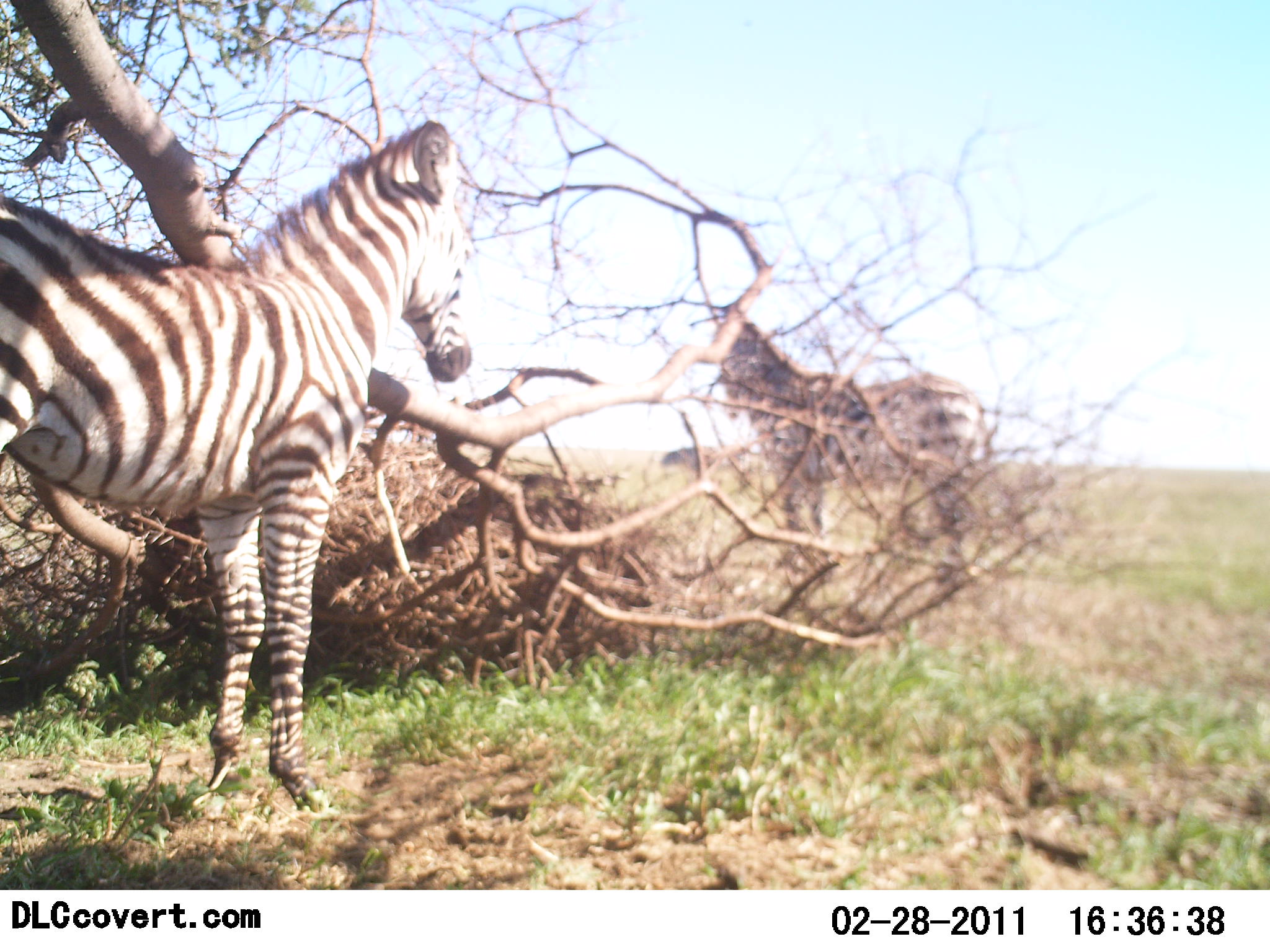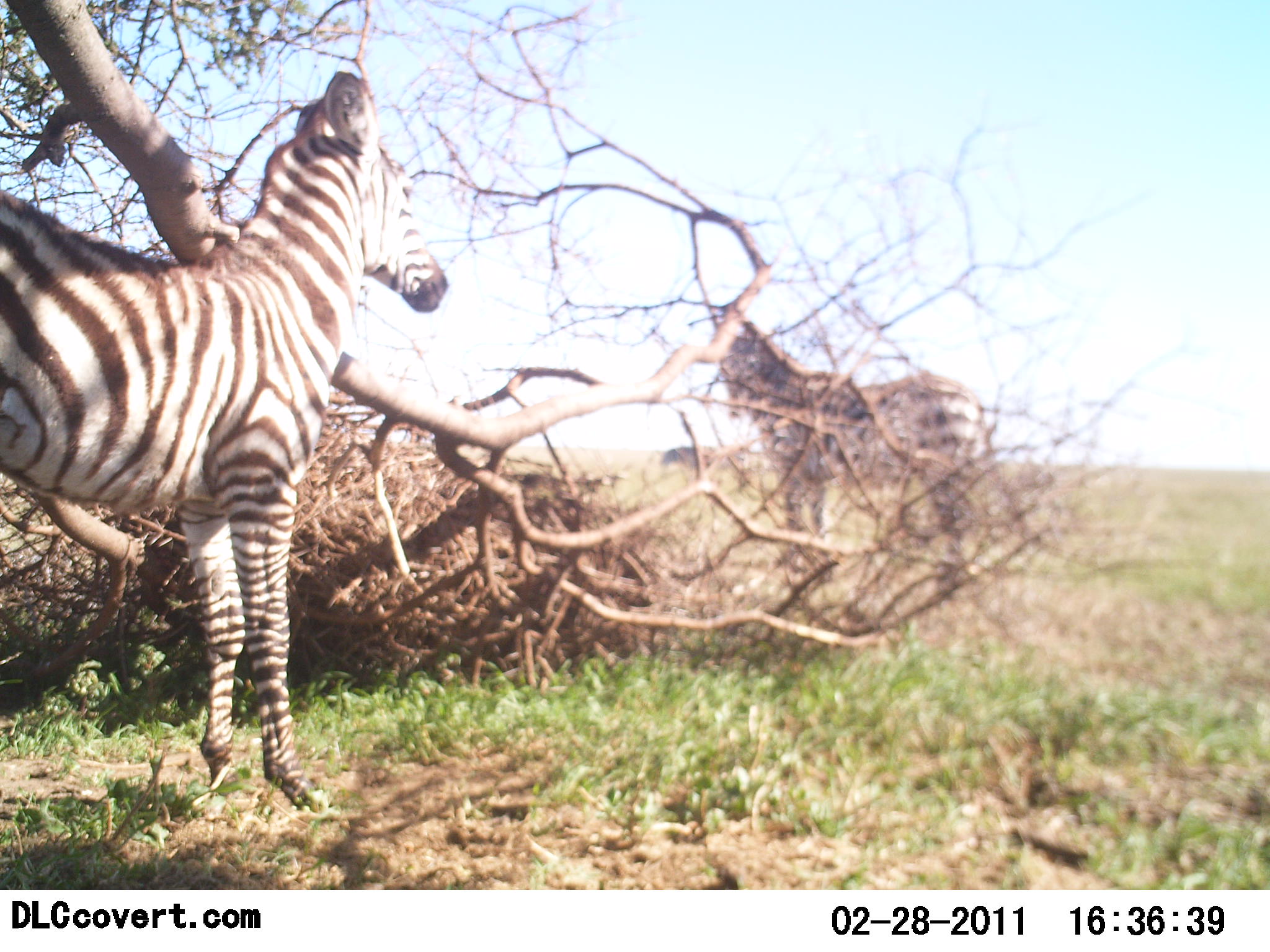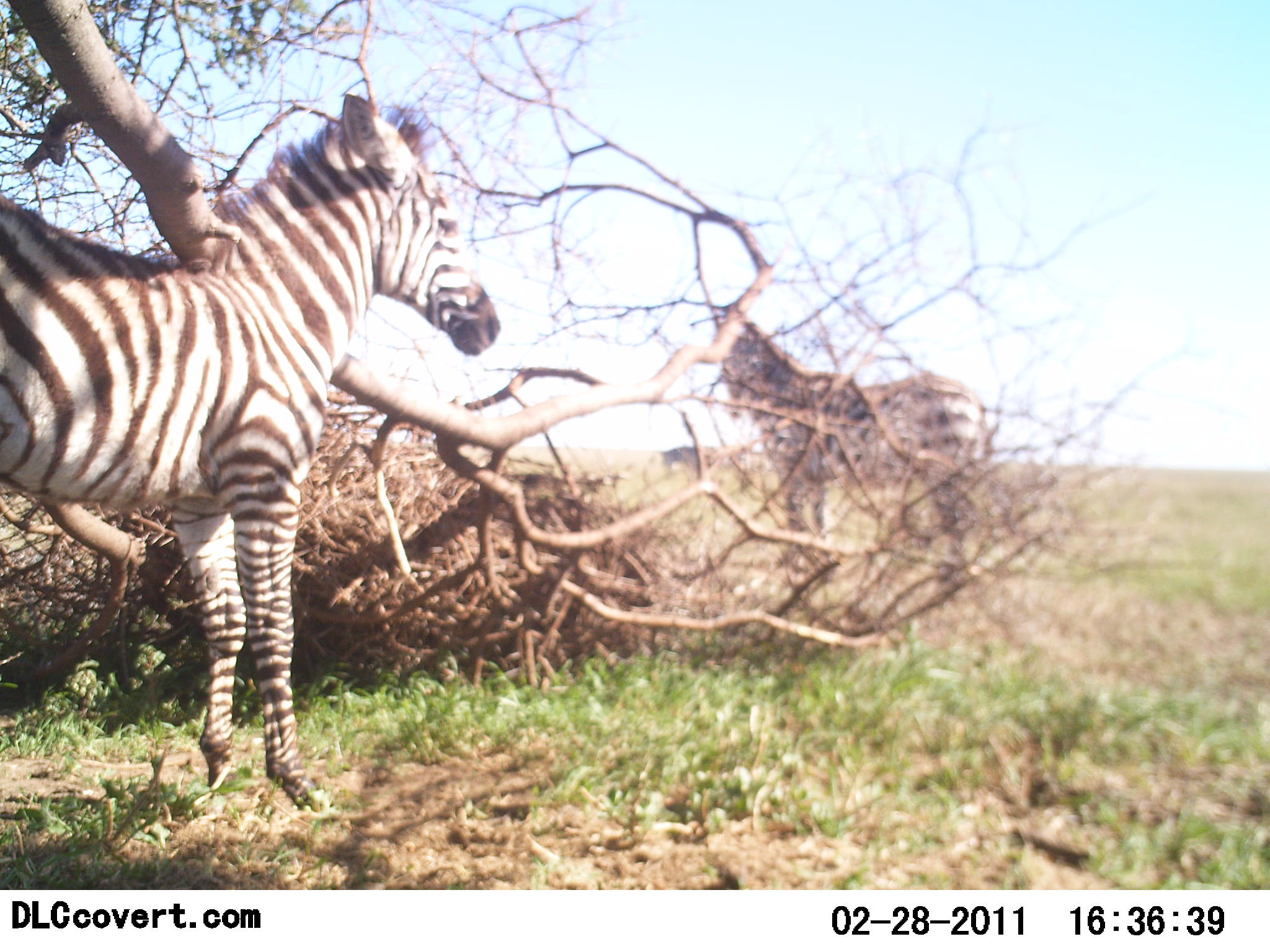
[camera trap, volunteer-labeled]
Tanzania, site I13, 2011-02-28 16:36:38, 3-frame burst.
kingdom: Animalia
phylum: Chordata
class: Mammalia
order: Perissodactyla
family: Equidae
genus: Equus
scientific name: Equus quagga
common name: plains zebra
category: zebra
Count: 2.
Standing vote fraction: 82%.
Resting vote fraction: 18%.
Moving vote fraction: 0%.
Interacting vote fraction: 0%.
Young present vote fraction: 18%.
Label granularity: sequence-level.